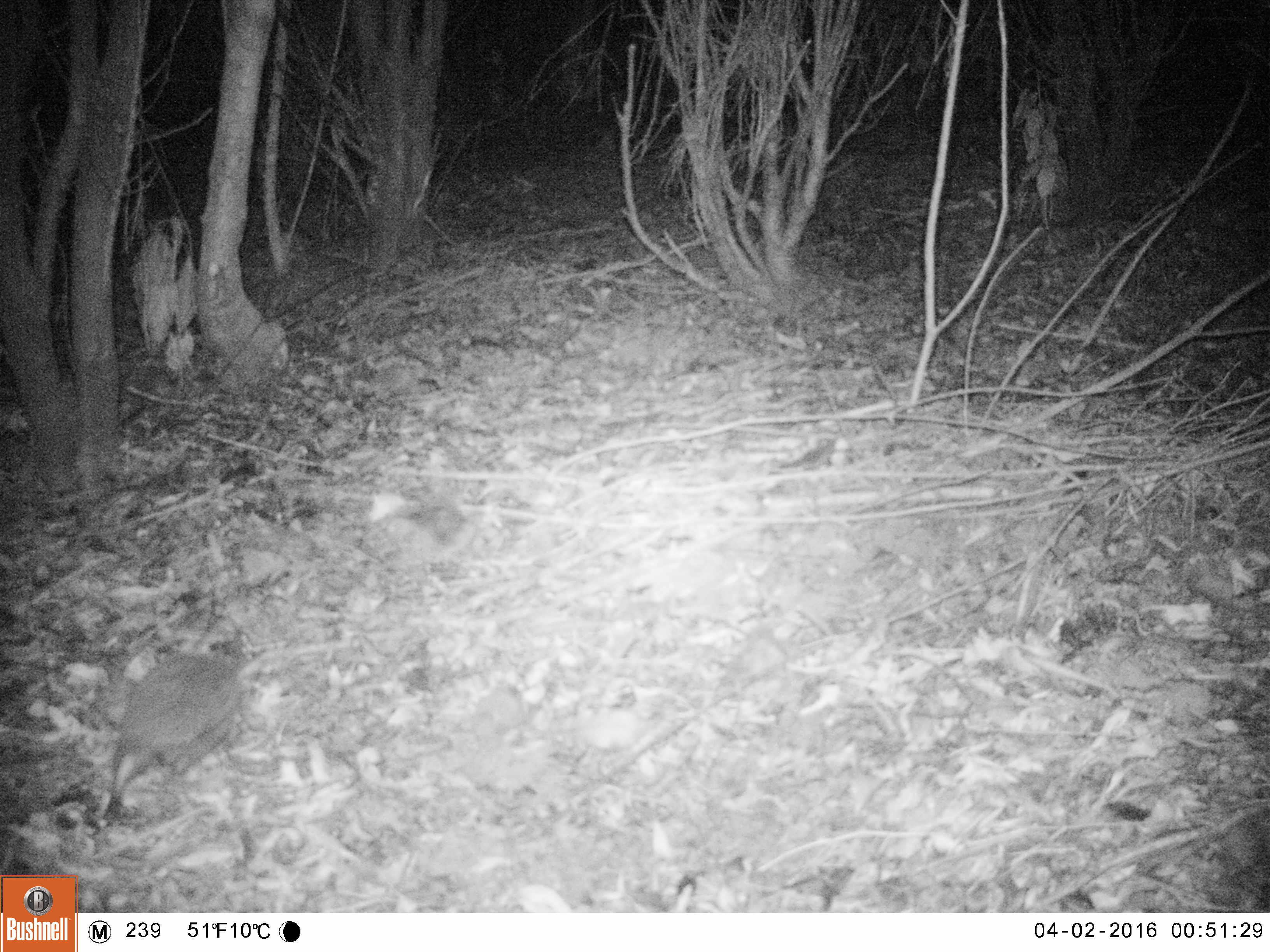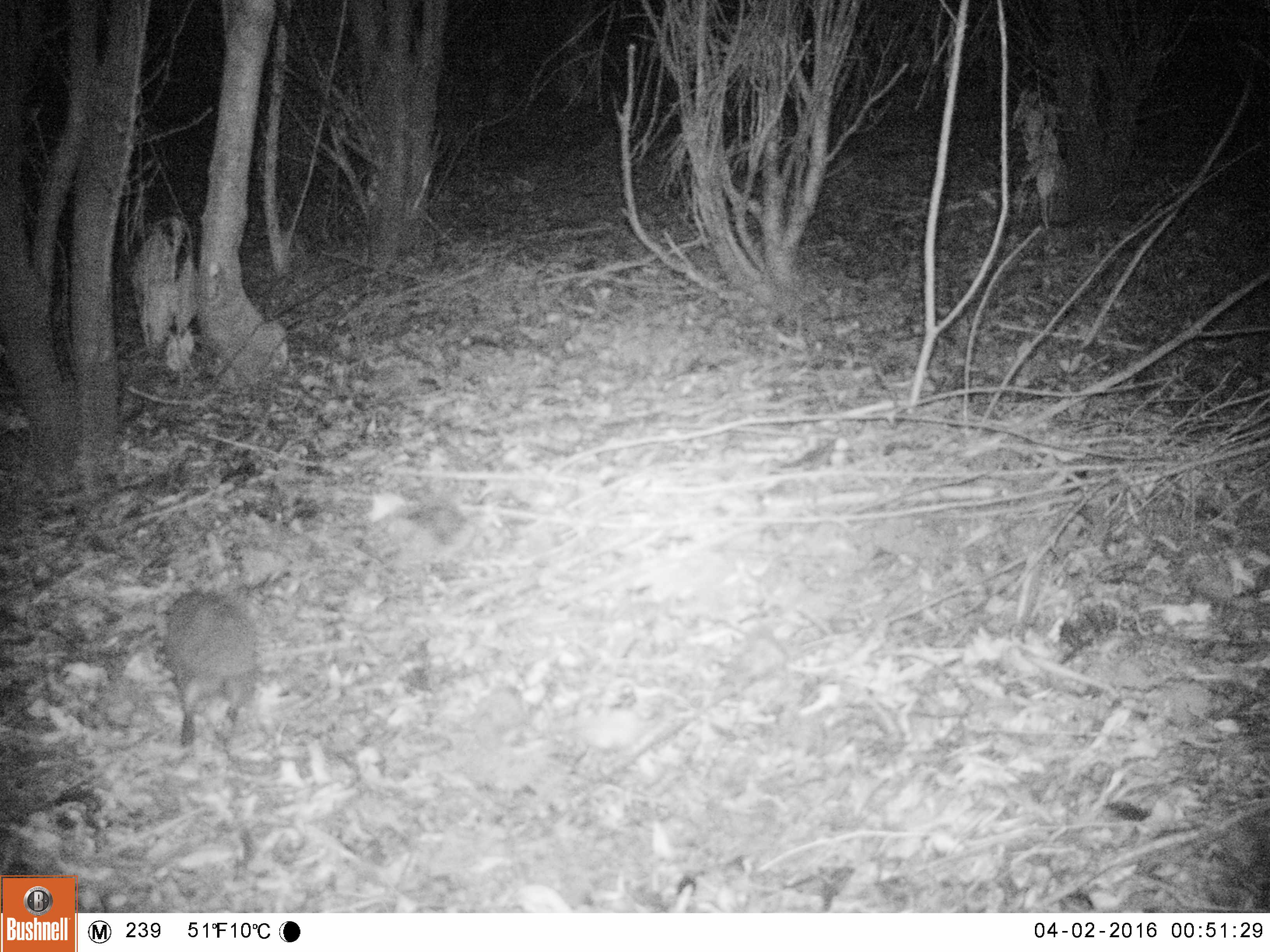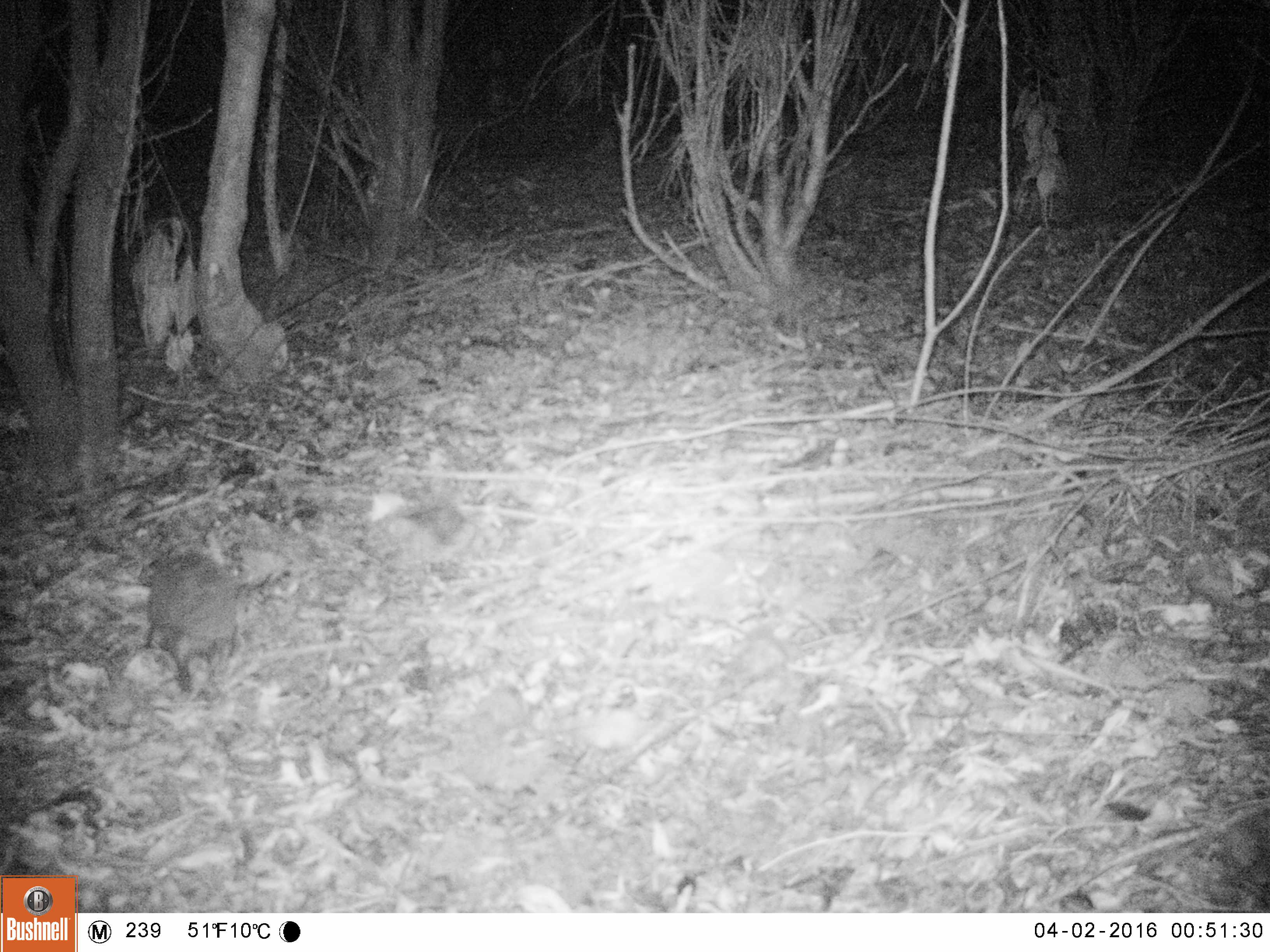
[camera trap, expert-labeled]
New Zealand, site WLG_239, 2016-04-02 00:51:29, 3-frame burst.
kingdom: Animalia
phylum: Chordata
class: Mammalia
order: Eulipotyphla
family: Erinaceidae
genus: Erinaceus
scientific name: Erinaceus europaeus europaeus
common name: european hedgehog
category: hedgehog